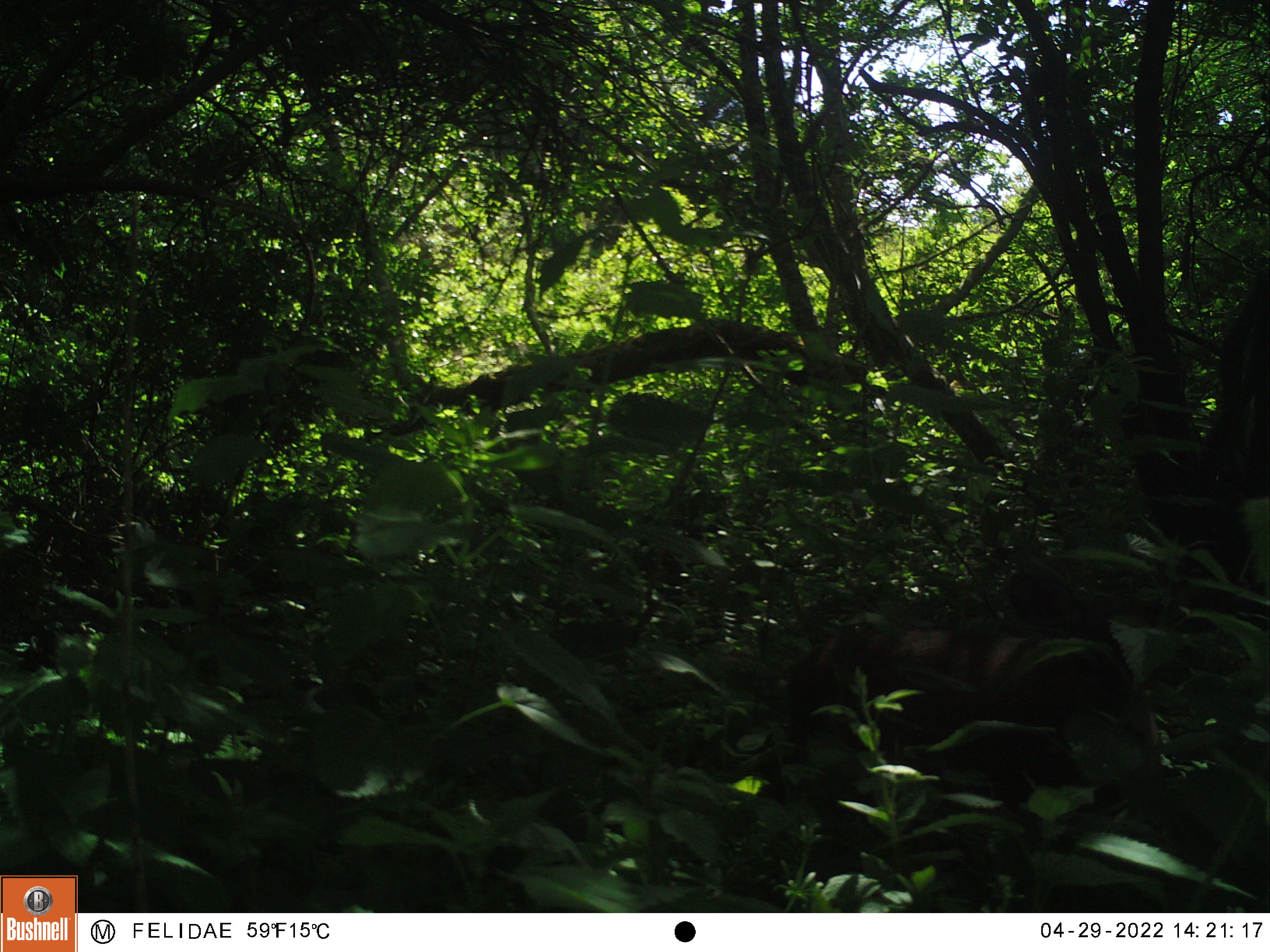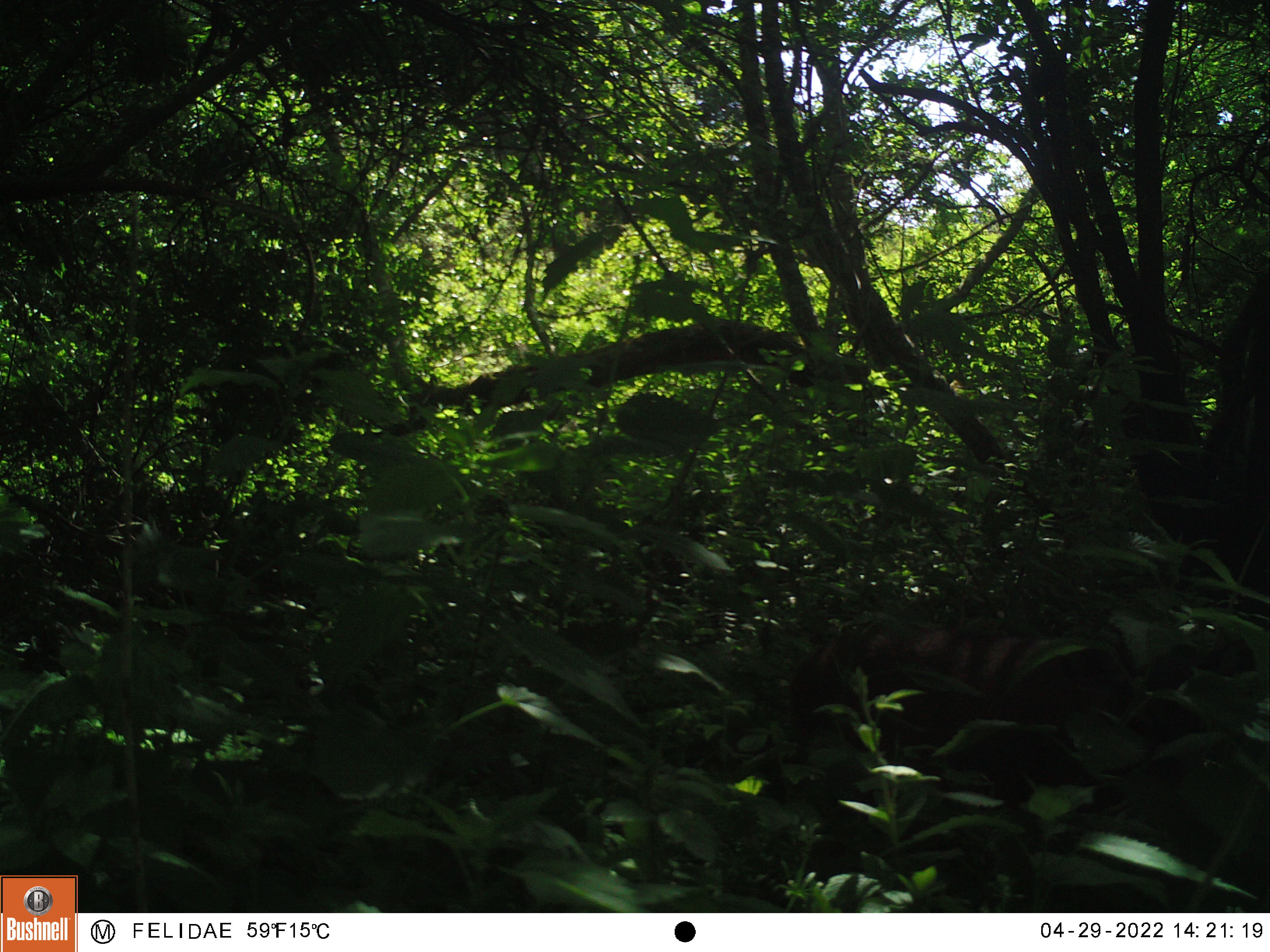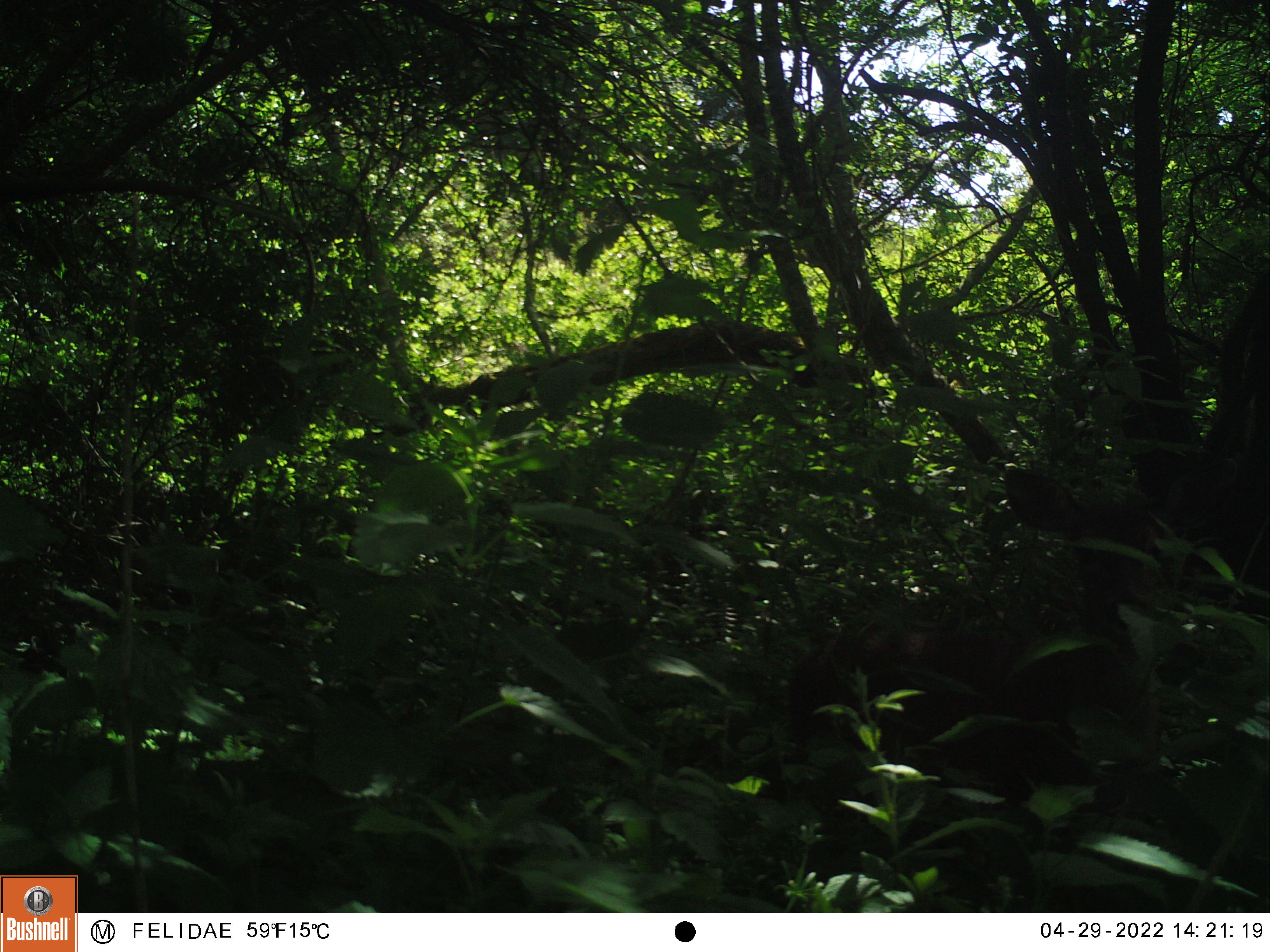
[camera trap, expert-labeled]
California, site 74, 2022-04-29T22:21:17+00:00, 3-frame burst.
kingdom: Animalia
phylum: Chordata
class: Mammalia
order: Artiodactyla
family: Cervidae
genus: Odocoileus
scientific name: Odocoileus hemionus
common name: mule deer